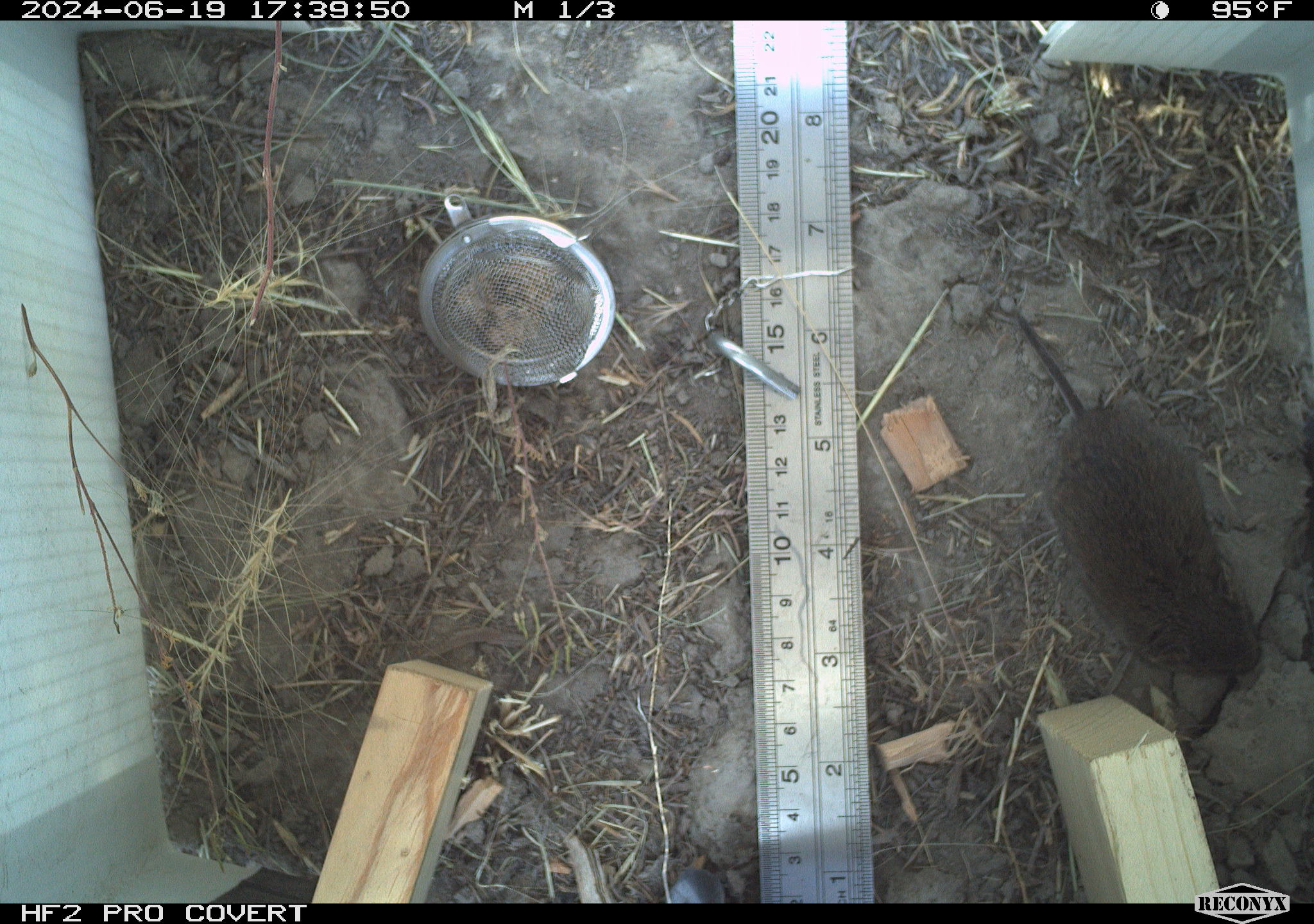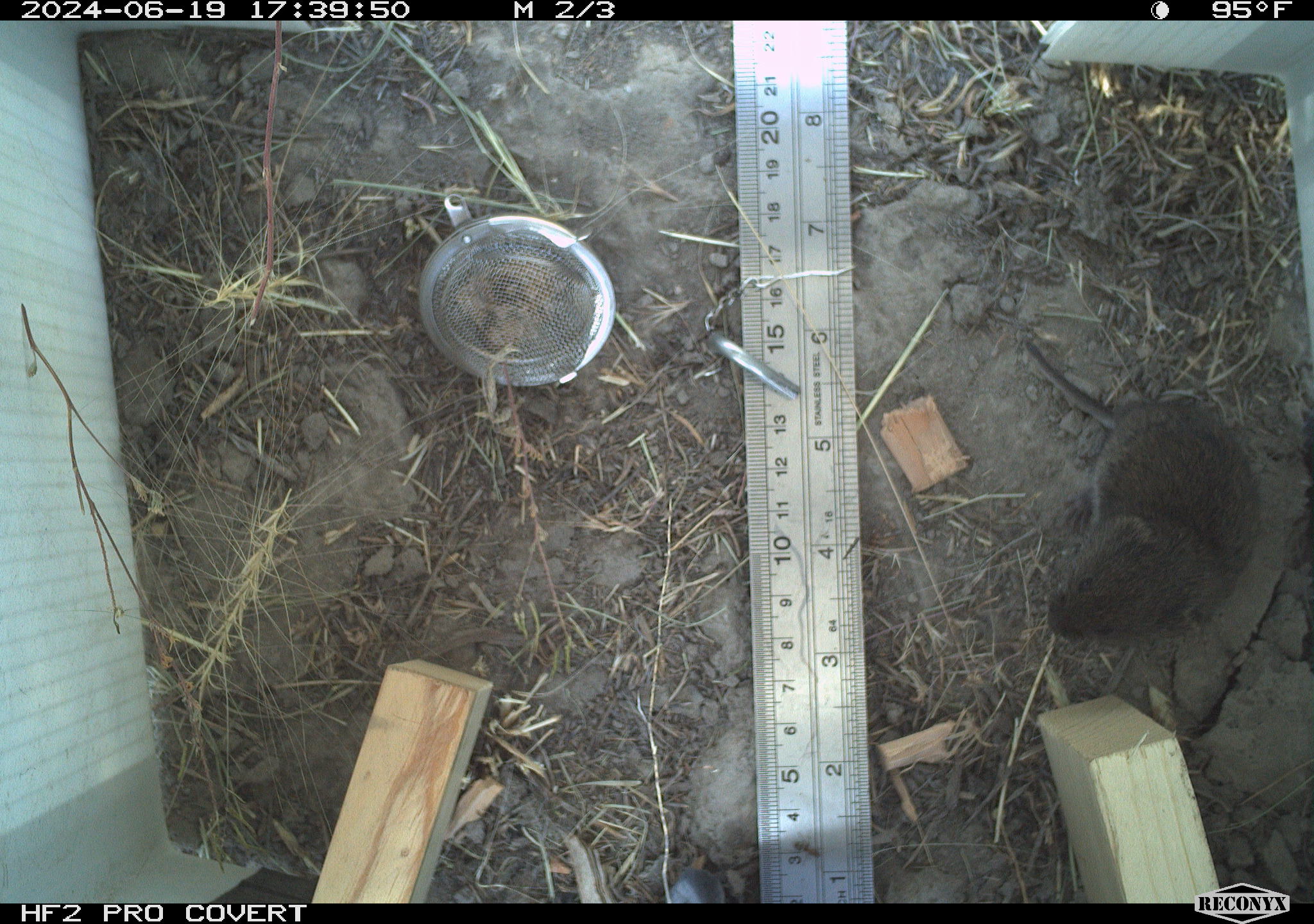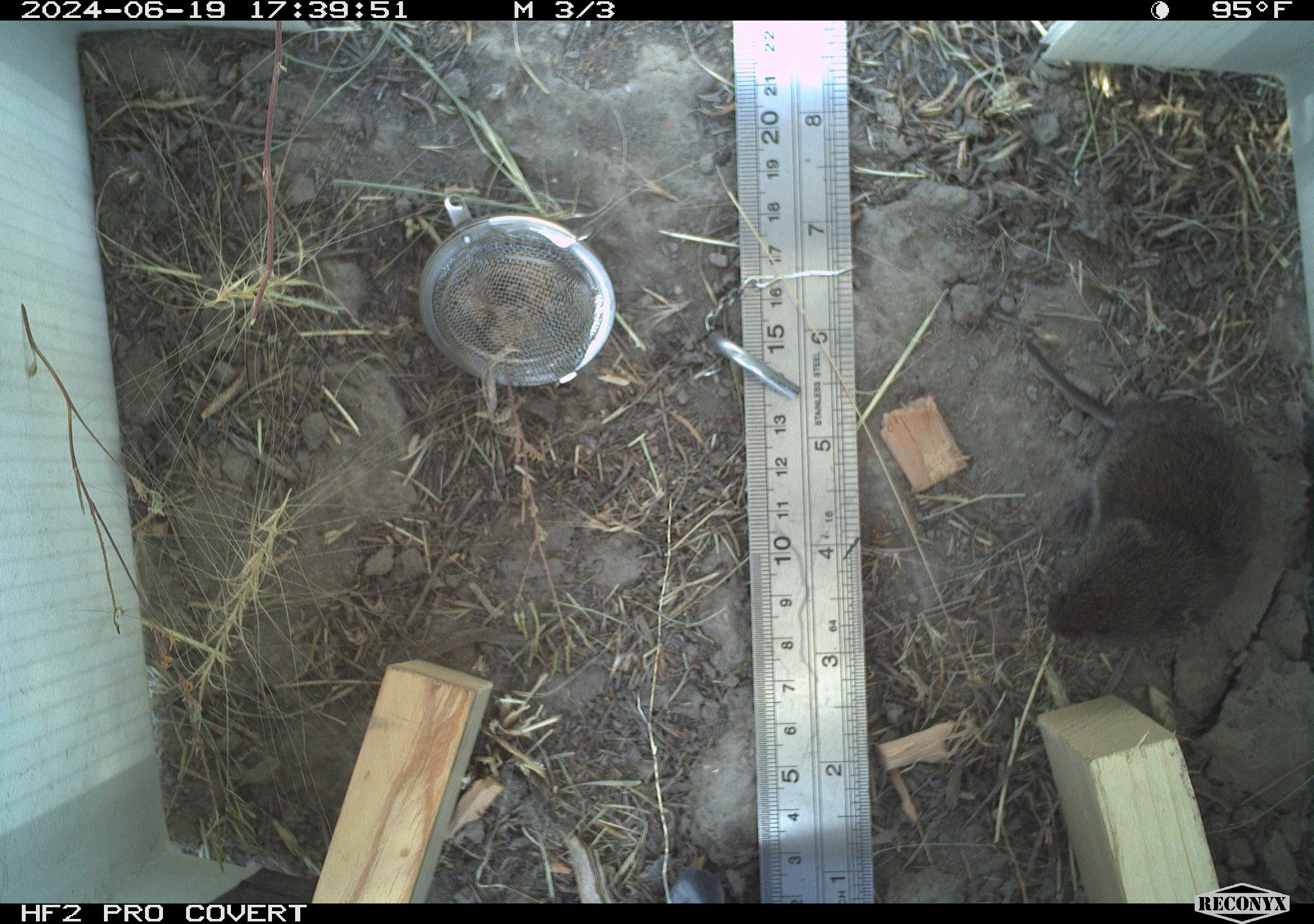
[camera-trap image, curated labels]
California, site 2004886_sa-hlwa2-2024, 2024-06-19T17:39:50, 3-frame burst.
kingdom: Animalia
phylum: Chordata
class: Mammalia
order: Rodentia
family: Cricetidae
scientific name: Arvicolinae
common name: voles, lemmings, and muskrats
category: arvicolinae subfamily